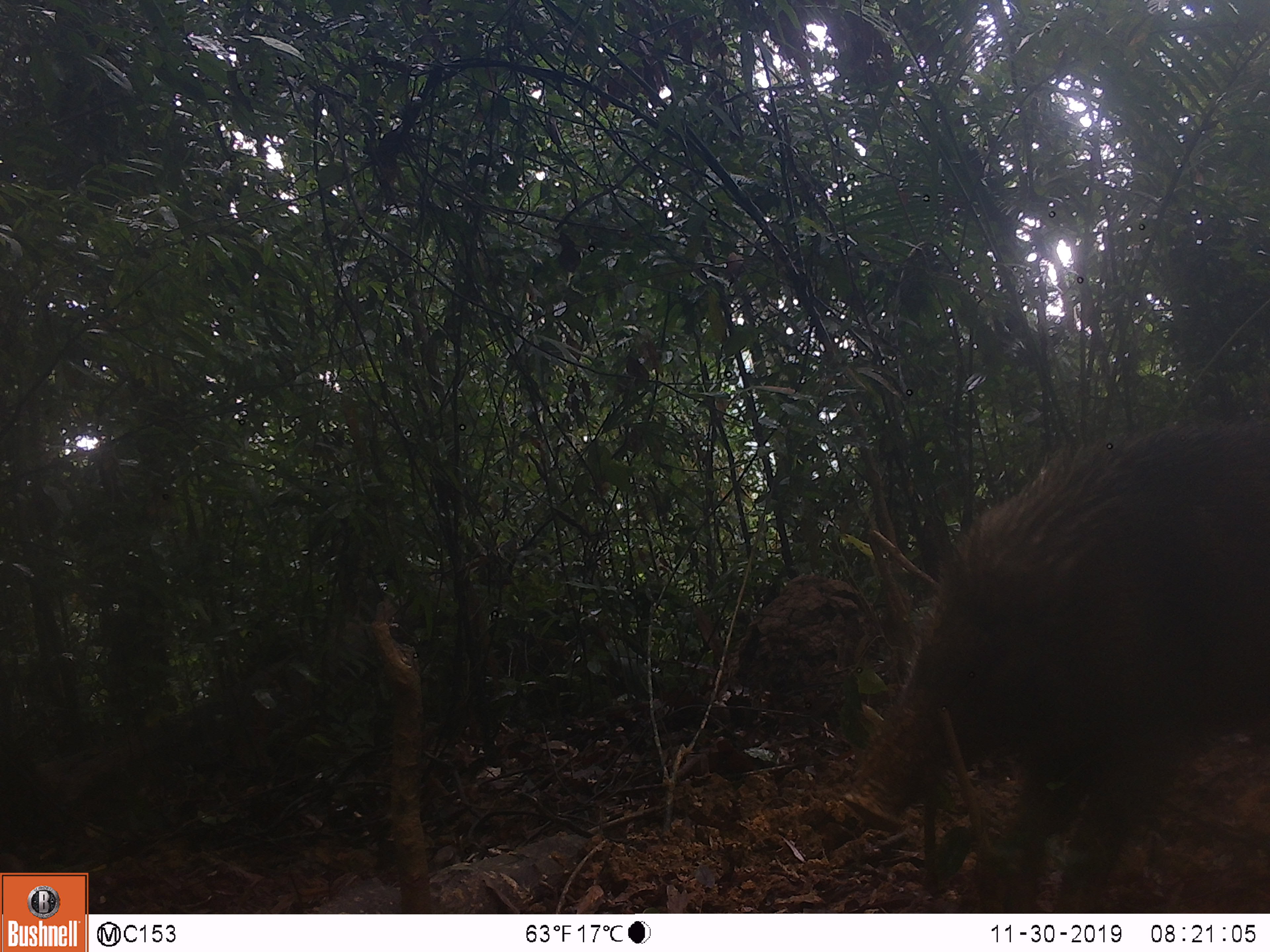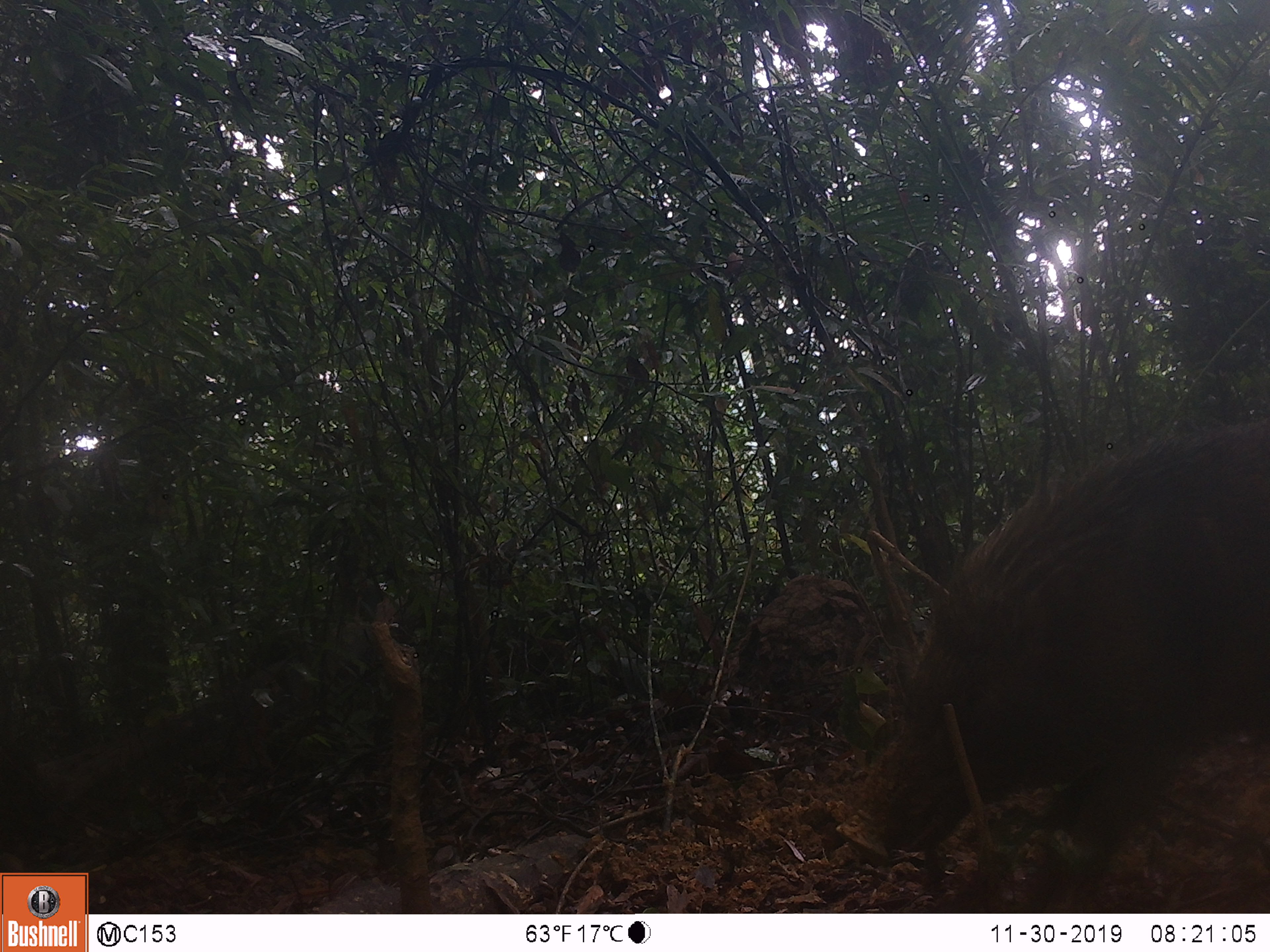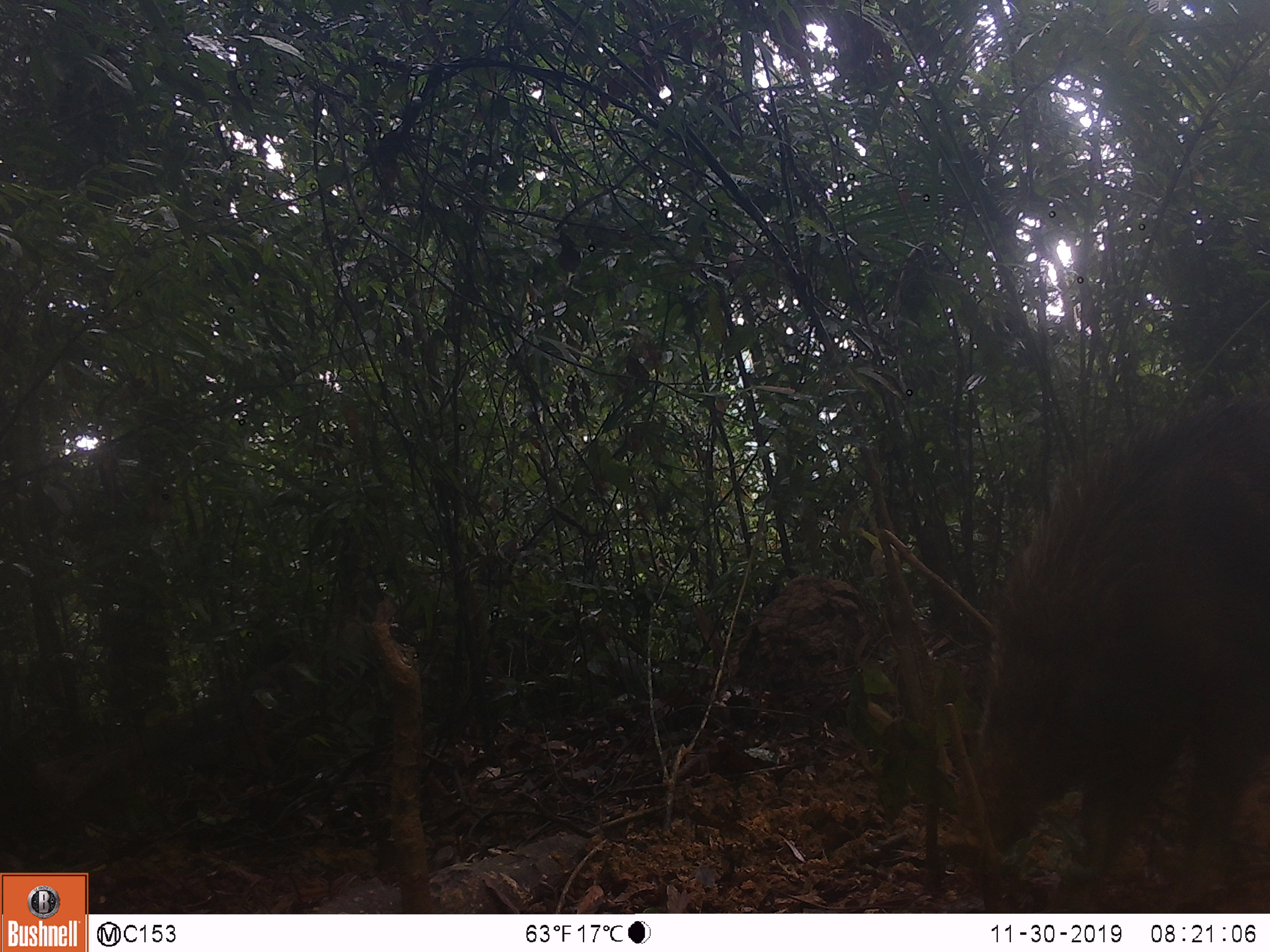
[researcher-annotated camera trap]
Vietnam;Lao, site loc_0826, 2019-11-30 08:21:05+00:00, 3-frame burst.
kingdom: Animalia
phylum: Chordata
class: Mammalia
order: Artiodactyla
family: Suidae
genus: Sus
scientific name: Sus scrofa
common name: eurasian wild pig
Eurasian wild pig (Sus scrofa). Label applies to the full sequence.